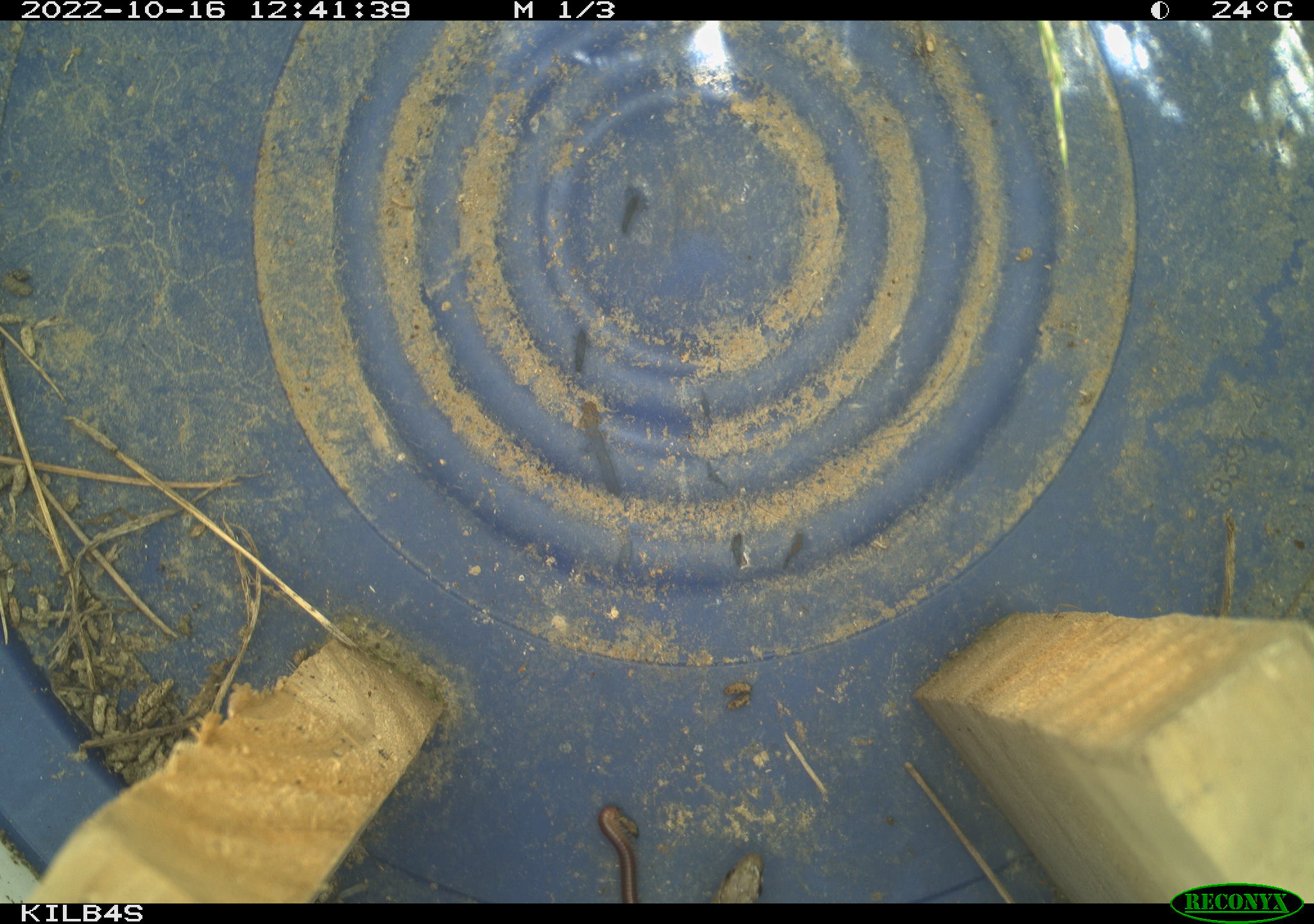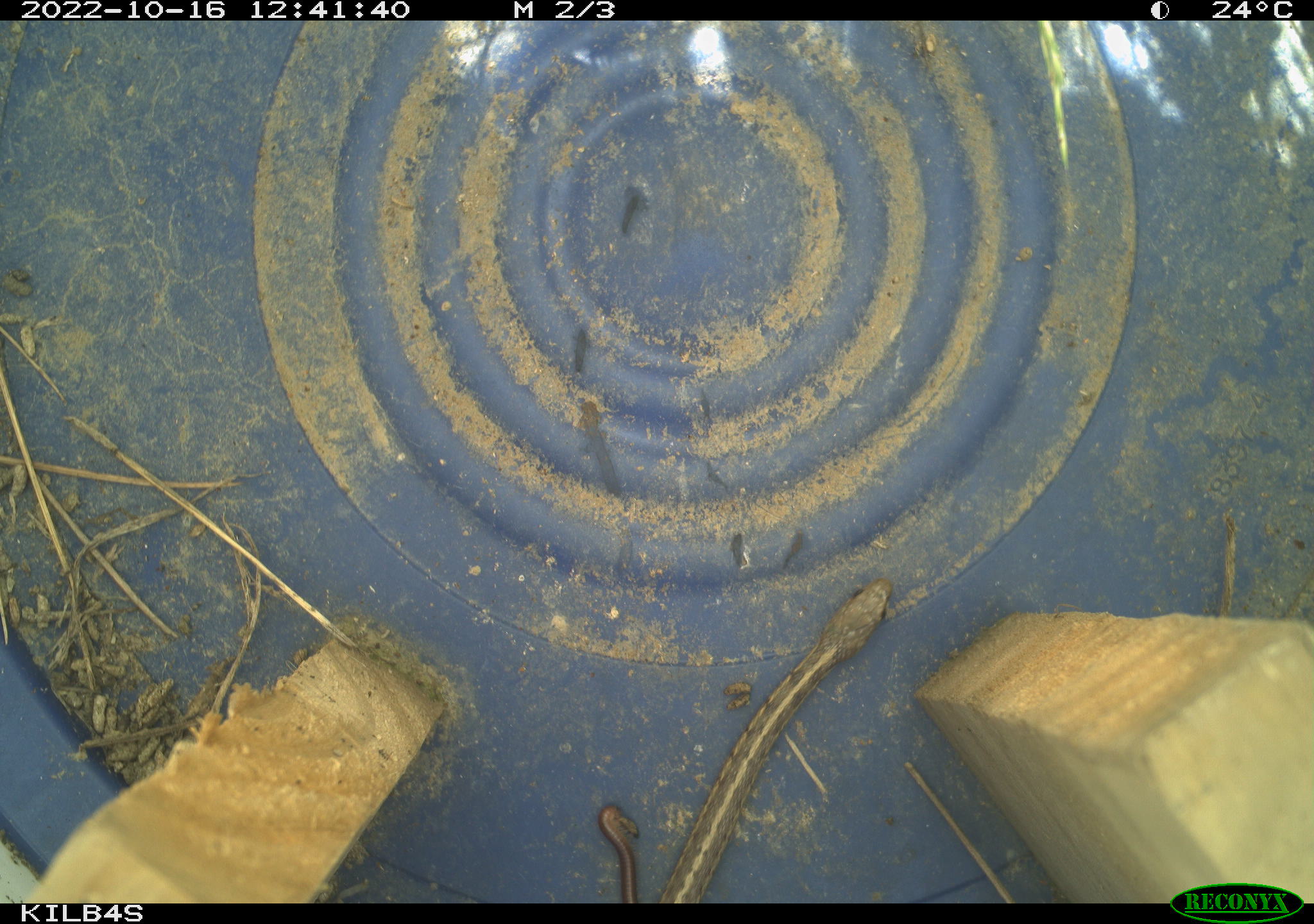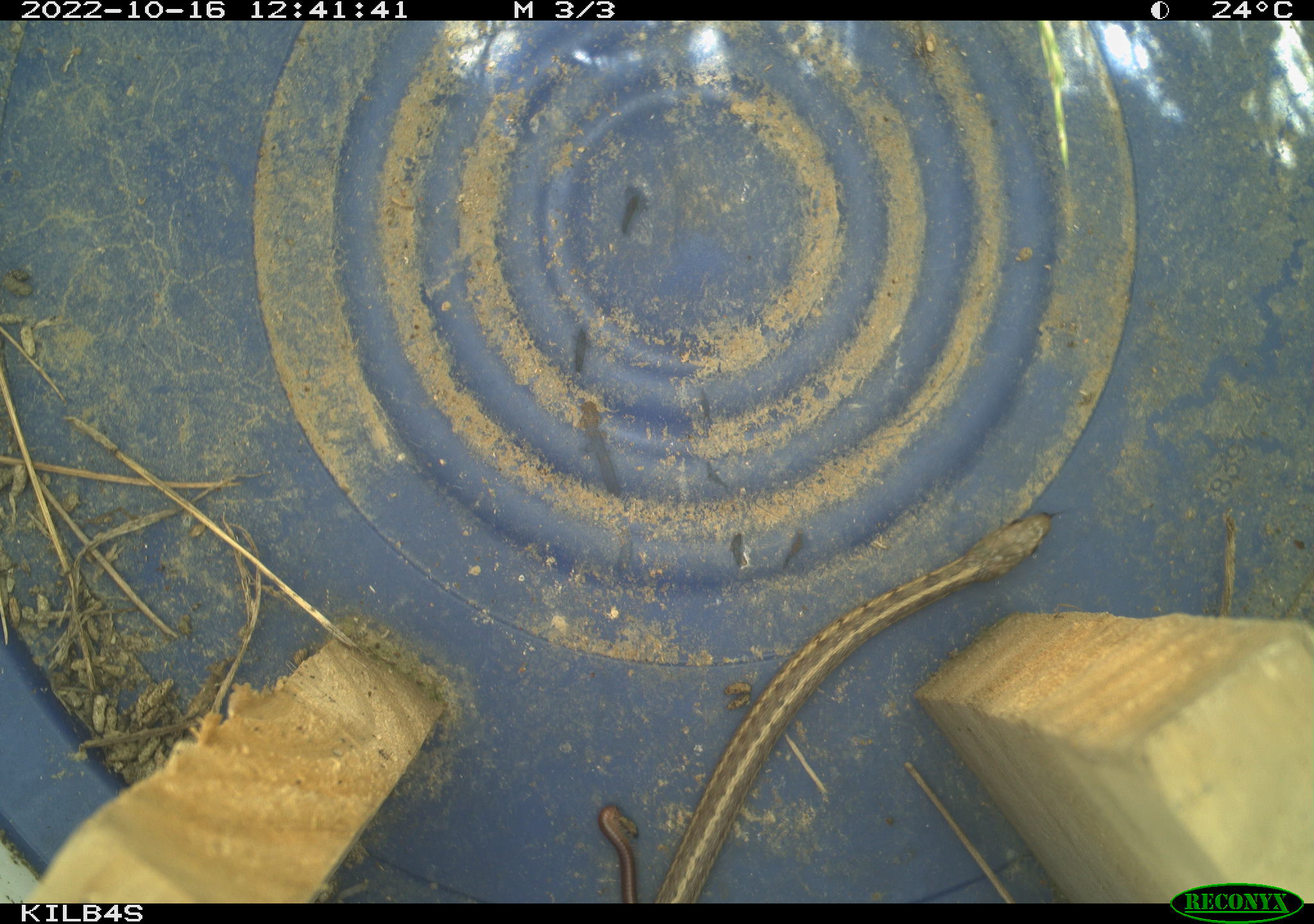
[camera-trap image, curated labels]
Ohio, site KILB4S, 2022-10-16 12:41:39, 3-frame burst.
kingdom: Animalia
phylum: Chordata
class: Reptilia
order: Squamata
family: Colubridae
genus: Thamnophis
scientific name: Thamnophis sirtalis sirtalis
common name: eastern gartersnake